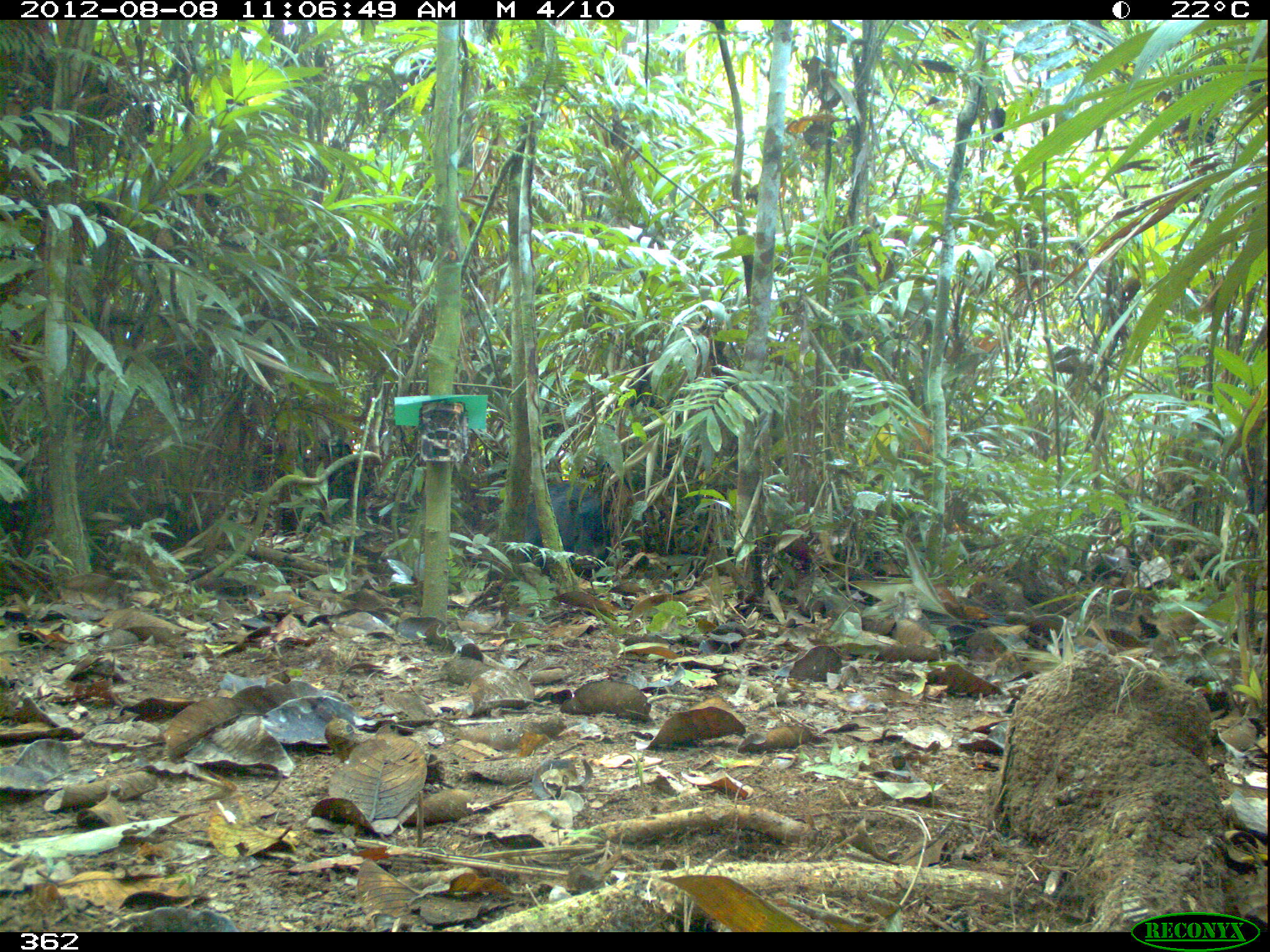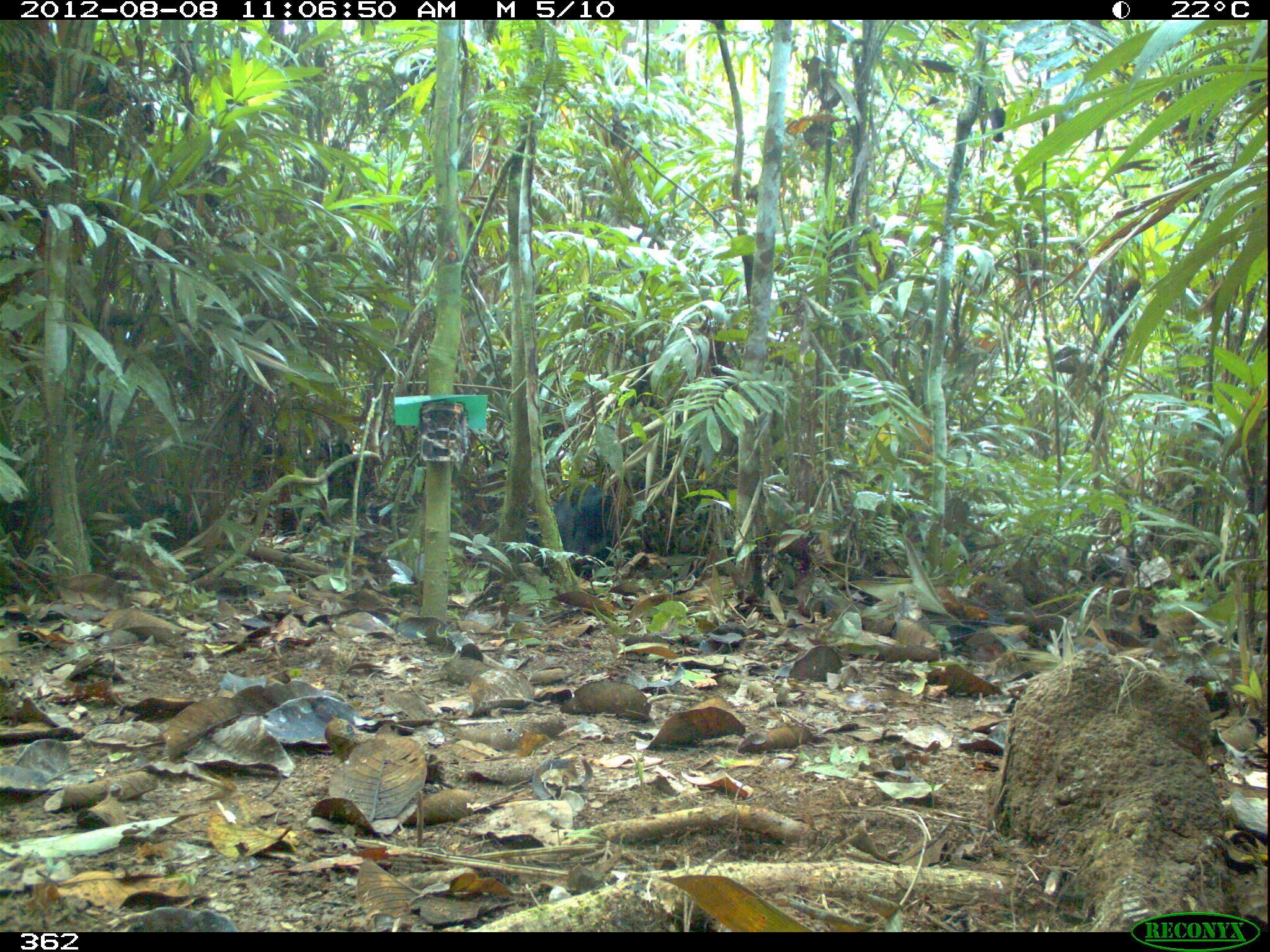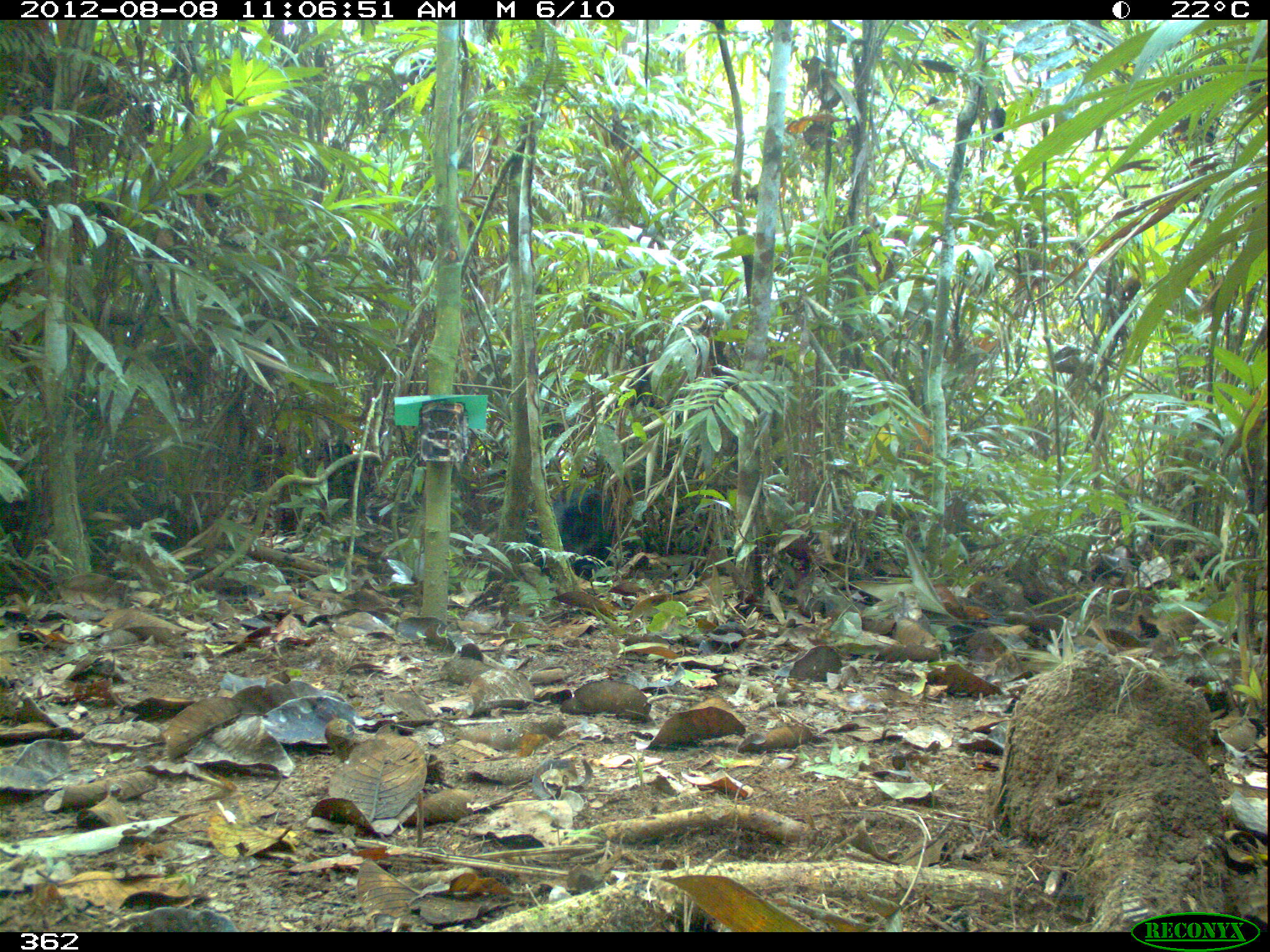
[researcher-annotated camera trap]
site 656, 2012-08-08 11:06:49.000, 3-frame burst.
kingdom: Animalia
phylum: Chordata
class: Mammalia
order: Artiodactyla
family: Tayassuidae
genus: Tayassu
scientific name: Tayassu pecari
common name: white-lipped peccary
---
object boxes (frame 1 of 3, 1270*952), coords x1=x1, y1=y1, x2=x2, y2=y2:
tayassu pecari: x1=527, y1=479, x2=638, y2=557; x1=244, y1=440, x2=371, y2=501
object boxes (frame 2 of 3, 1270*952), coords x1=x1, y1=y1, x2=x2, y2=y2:
tayassu pecari: x1=259, y1=436, x2=366, y2=514; x1=544, y1=478, x2=617, y2=583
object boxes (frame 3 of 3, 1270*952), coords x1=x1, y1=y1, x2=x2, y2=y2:
tayassu pecari: x1=246, y1=440, x2=364, y2=508; x1=528, y1=486, x2=613, y2=571